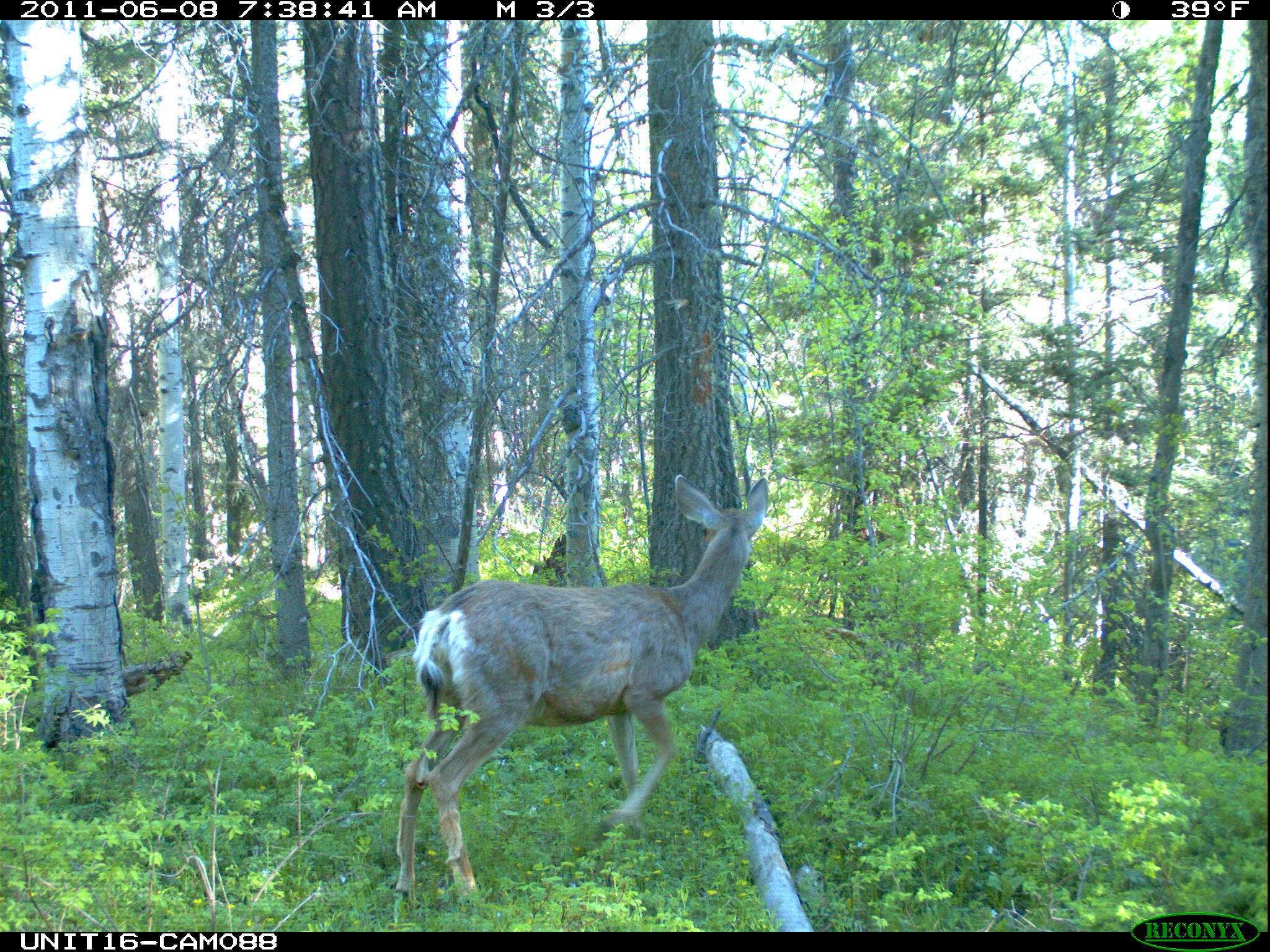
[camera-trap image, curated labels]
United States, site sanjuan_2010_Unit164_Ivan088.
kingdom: Animalia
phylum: Chordata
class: Mammalia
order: Artiodactyla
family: Cervidae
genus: Odocoileus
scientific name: Odocoileus hemionus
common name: mule deer